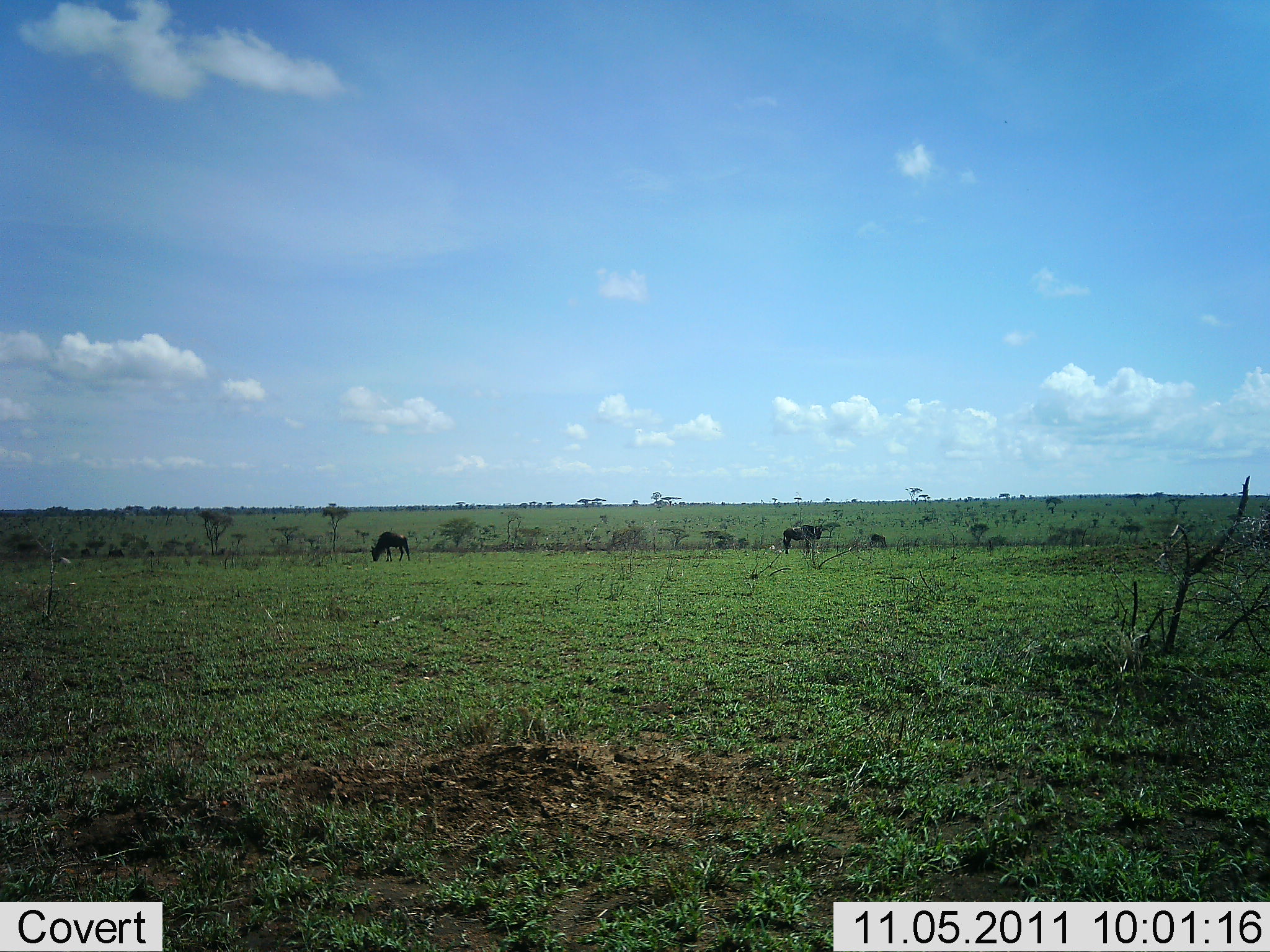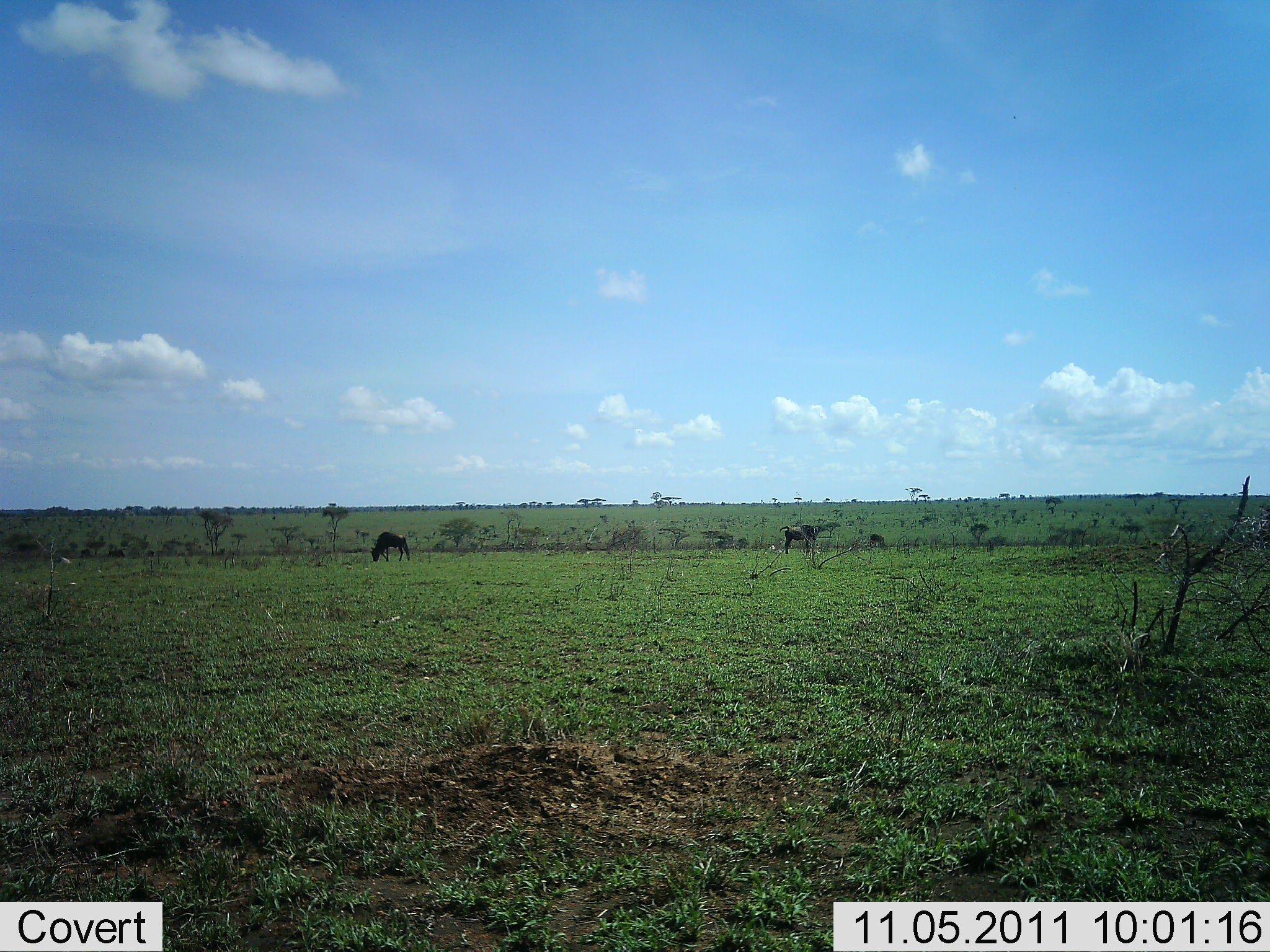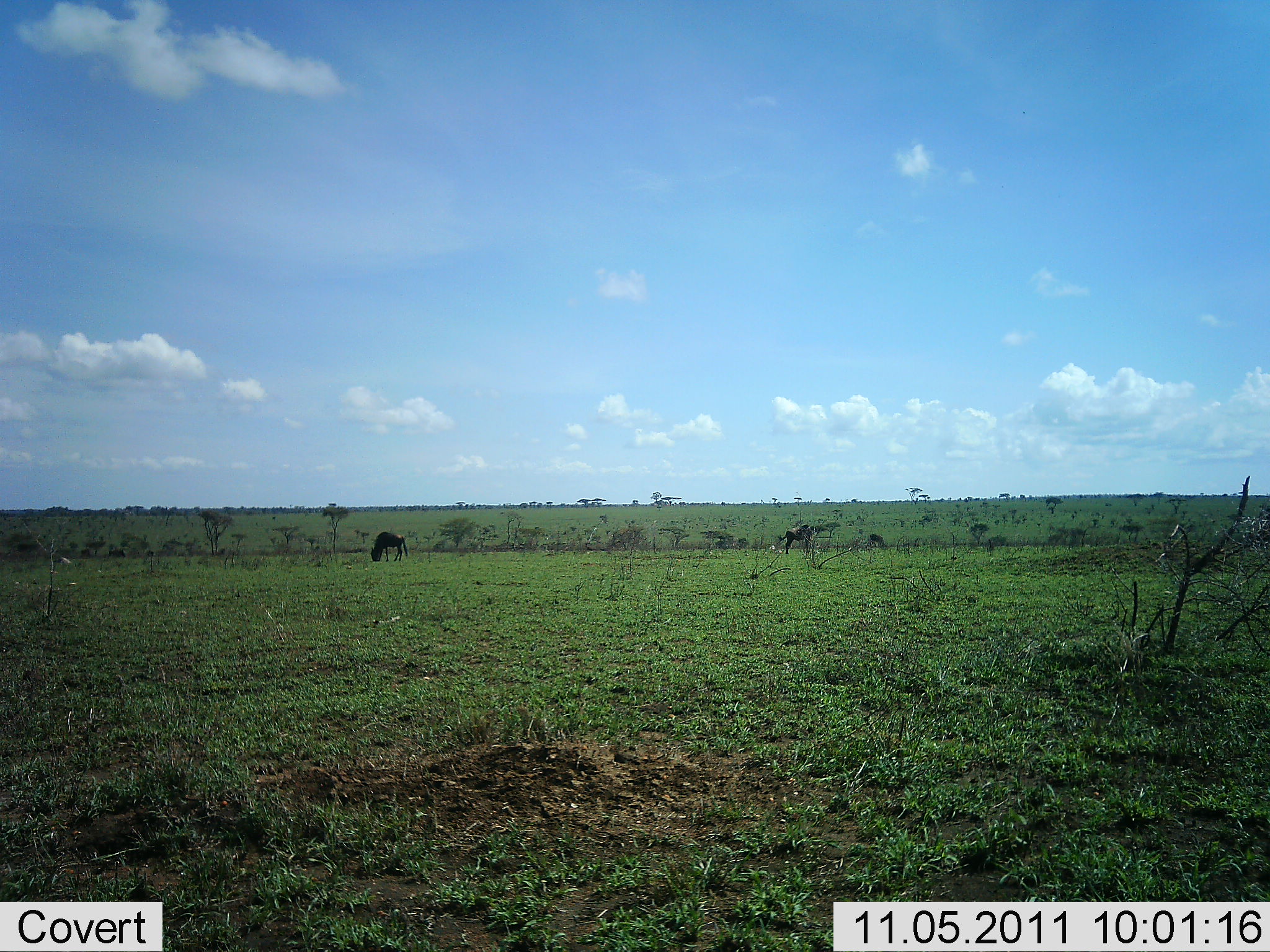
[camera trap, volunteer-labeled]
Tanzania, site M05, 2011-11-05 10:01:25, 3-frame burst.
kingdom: Animalia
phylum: Chordata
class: Mammalia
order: Artiodactyla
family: Bovidae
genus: Connochaetes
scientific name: Connochaetes taurinus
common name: blue wildebeest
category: wildebeest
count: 3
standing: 70%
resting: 0%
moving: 0%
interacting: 0%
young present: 0%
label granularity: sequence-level